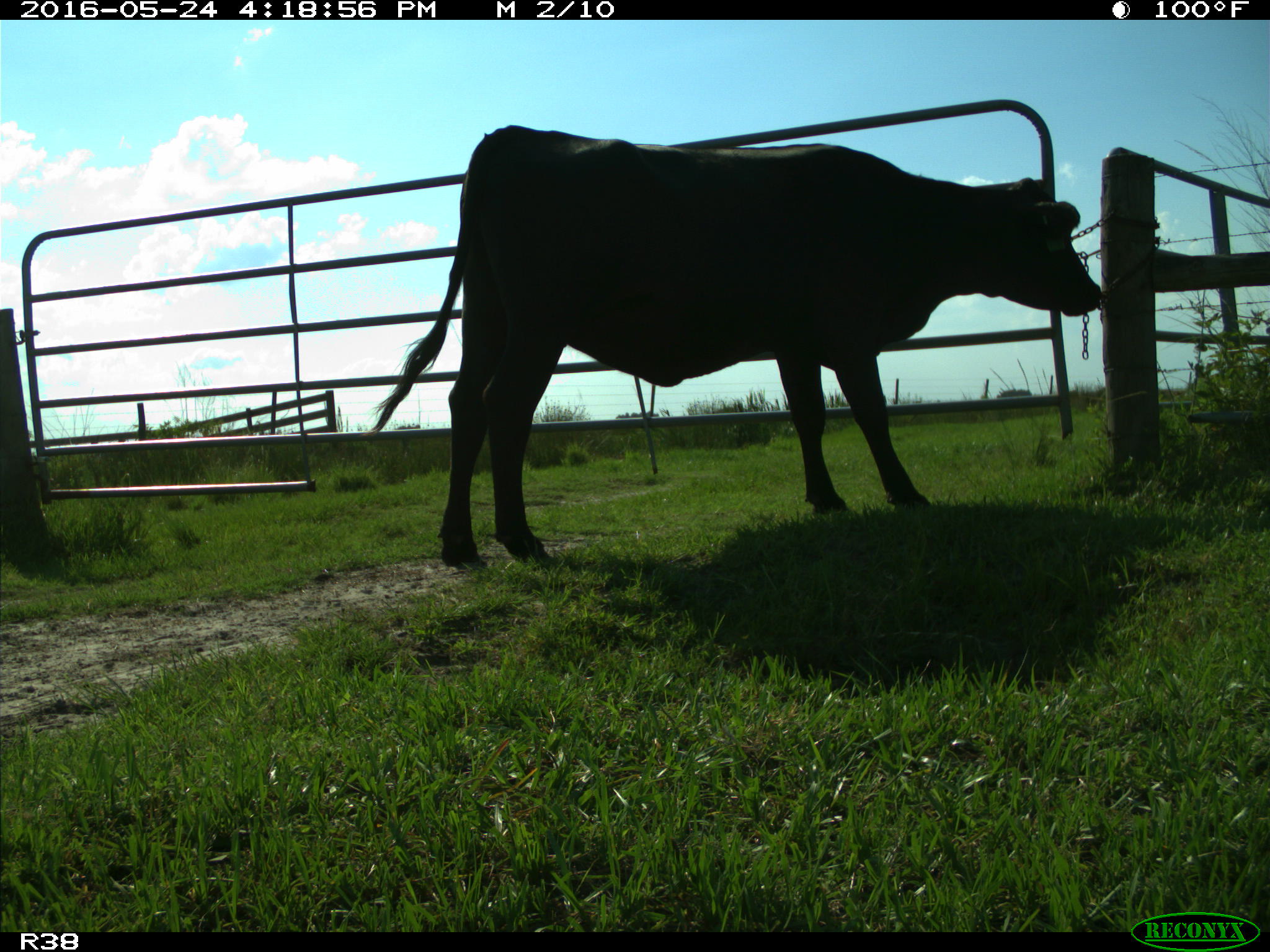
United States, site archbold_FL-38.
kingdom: Animalia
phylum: Chordata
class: Mammalia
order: Artiodactyla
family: Bovidae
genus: Bos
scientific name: Bos taurus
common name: domestic cow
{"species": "Bos taurus (domestic cow)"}